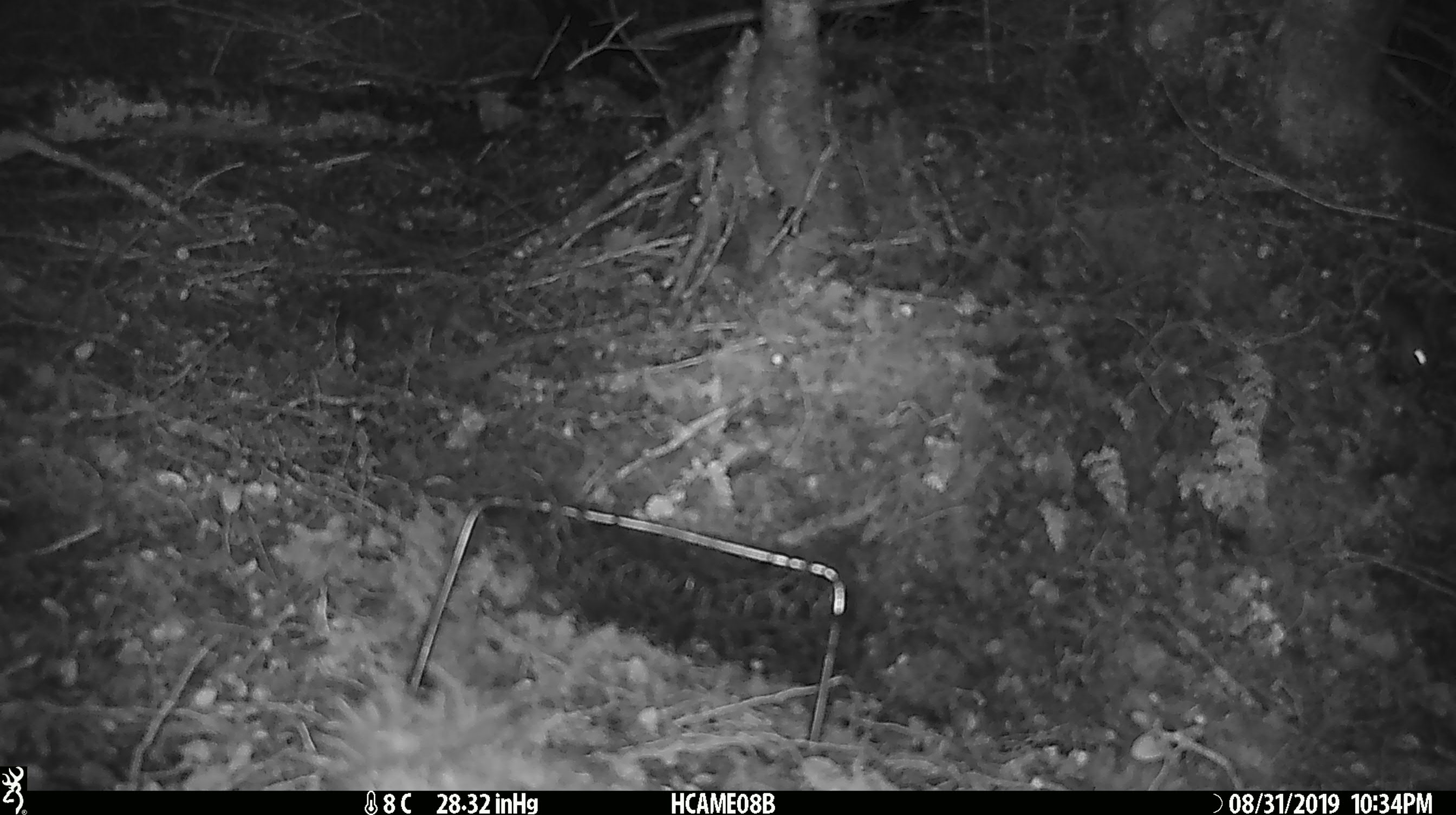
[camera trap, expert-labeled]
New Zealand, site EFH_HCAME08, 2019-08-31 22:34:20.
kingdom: Animalia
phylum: Chordata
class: Mammalia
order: Rodentia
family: Muridae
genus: Mus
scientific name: Mus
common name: mouse